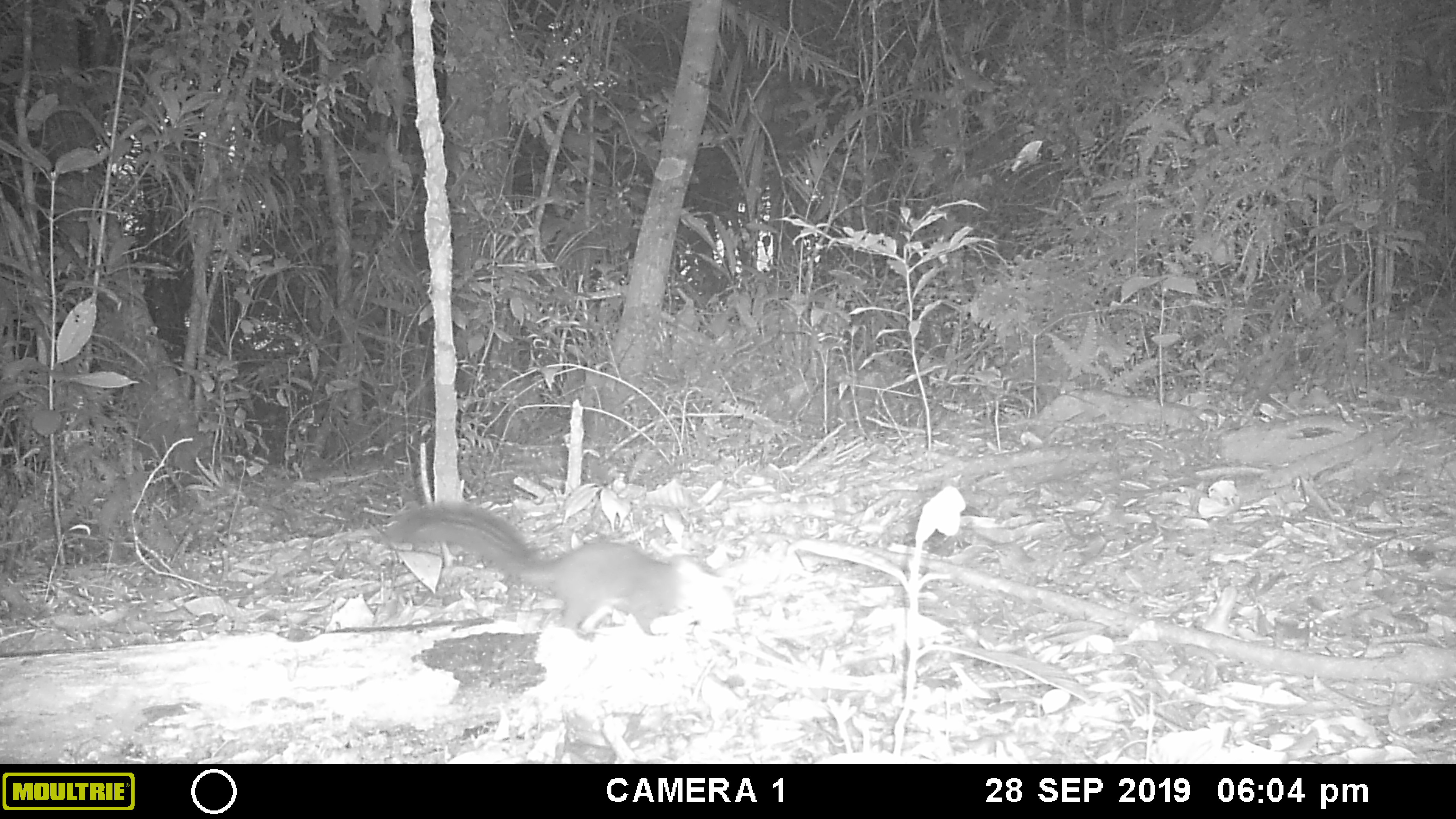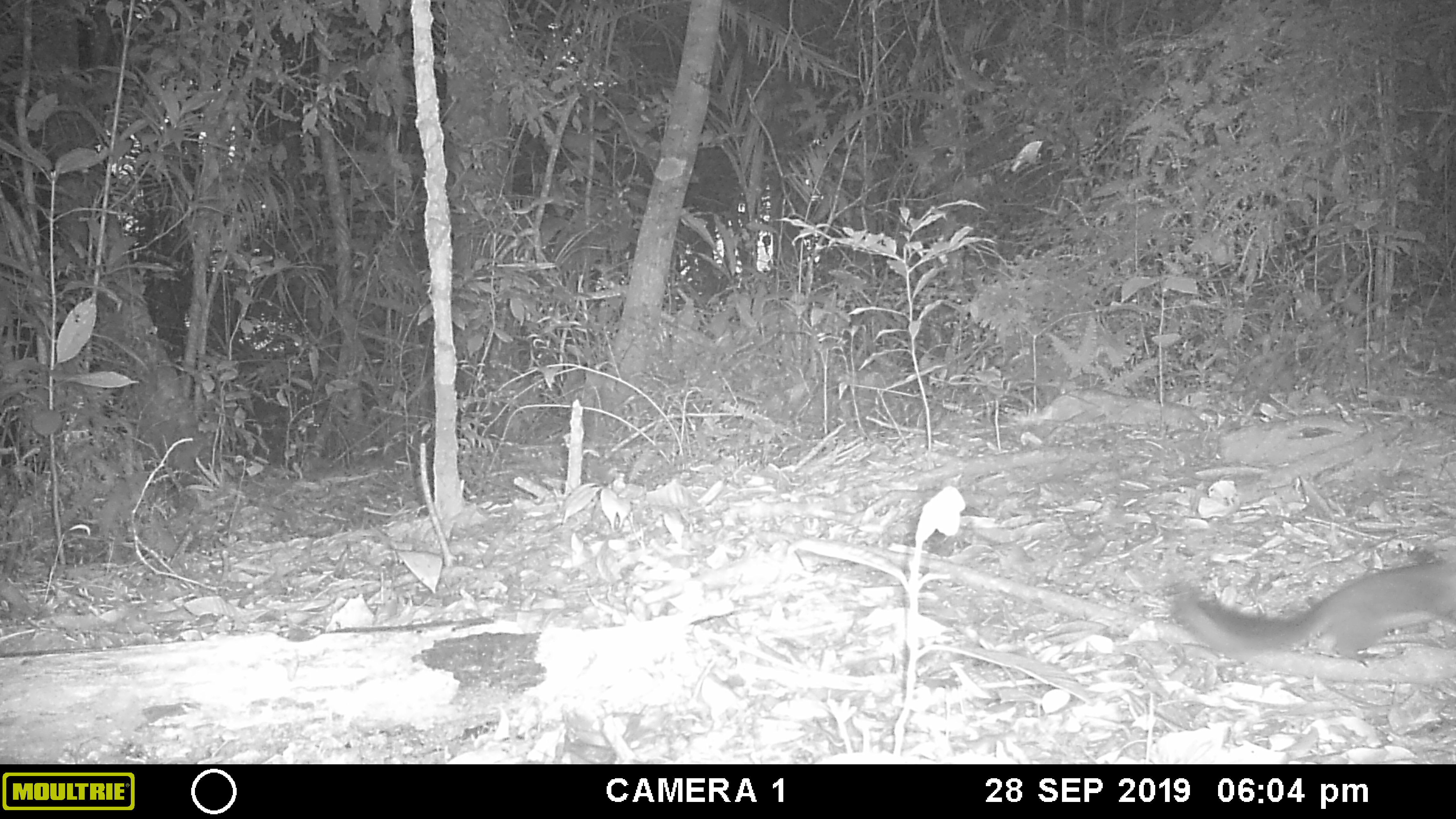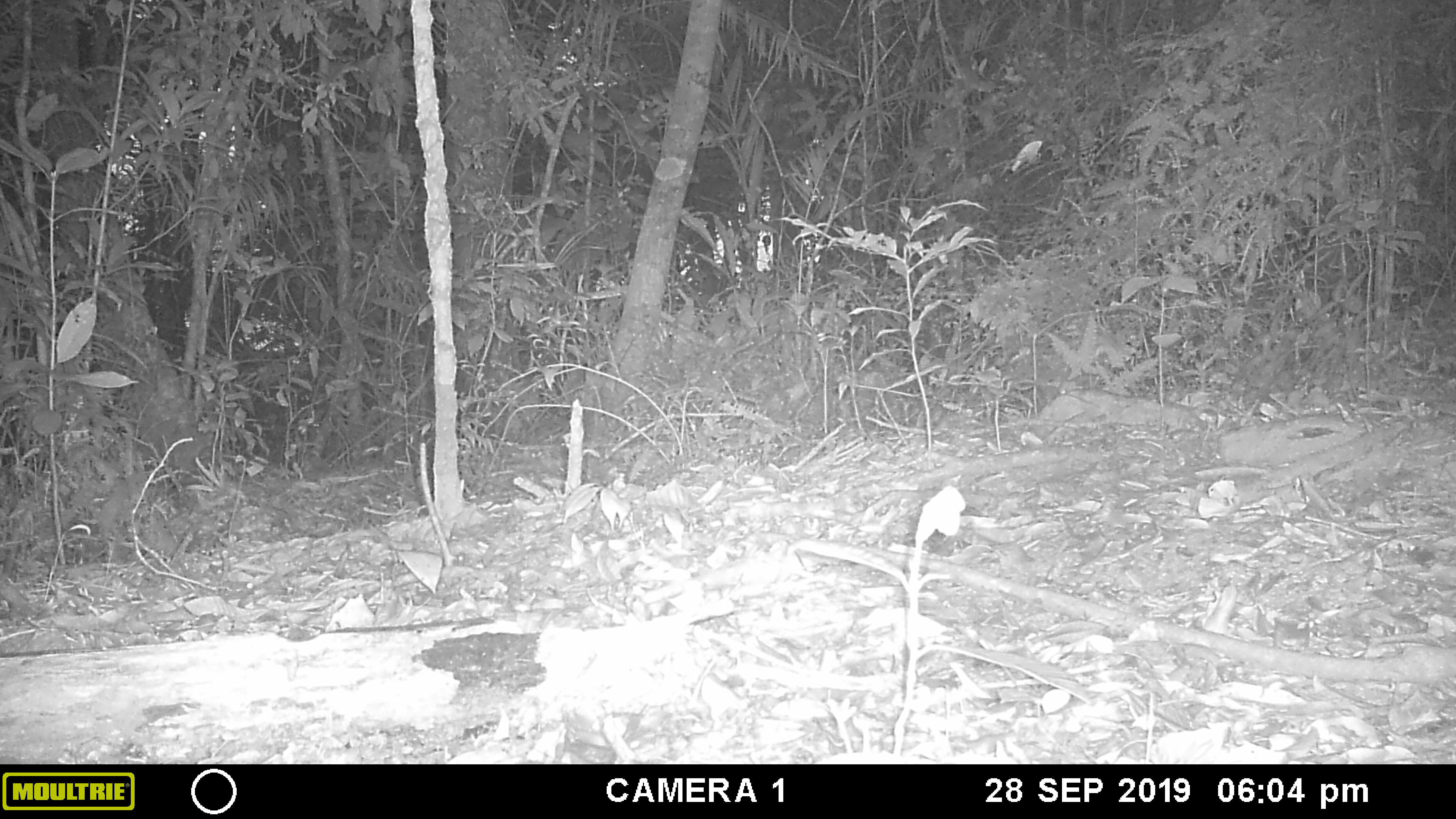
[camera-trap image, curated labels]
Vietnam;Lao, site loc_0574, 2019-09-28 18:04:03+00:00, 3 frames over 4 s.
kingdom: Animalia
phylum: Chordata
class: Mammalia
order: Rodentia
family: Sciuridae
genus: Dremomys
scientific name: Dremomys rufigenis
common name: red-cheeked squirrel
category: red cheeked squirrel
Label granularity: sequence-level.